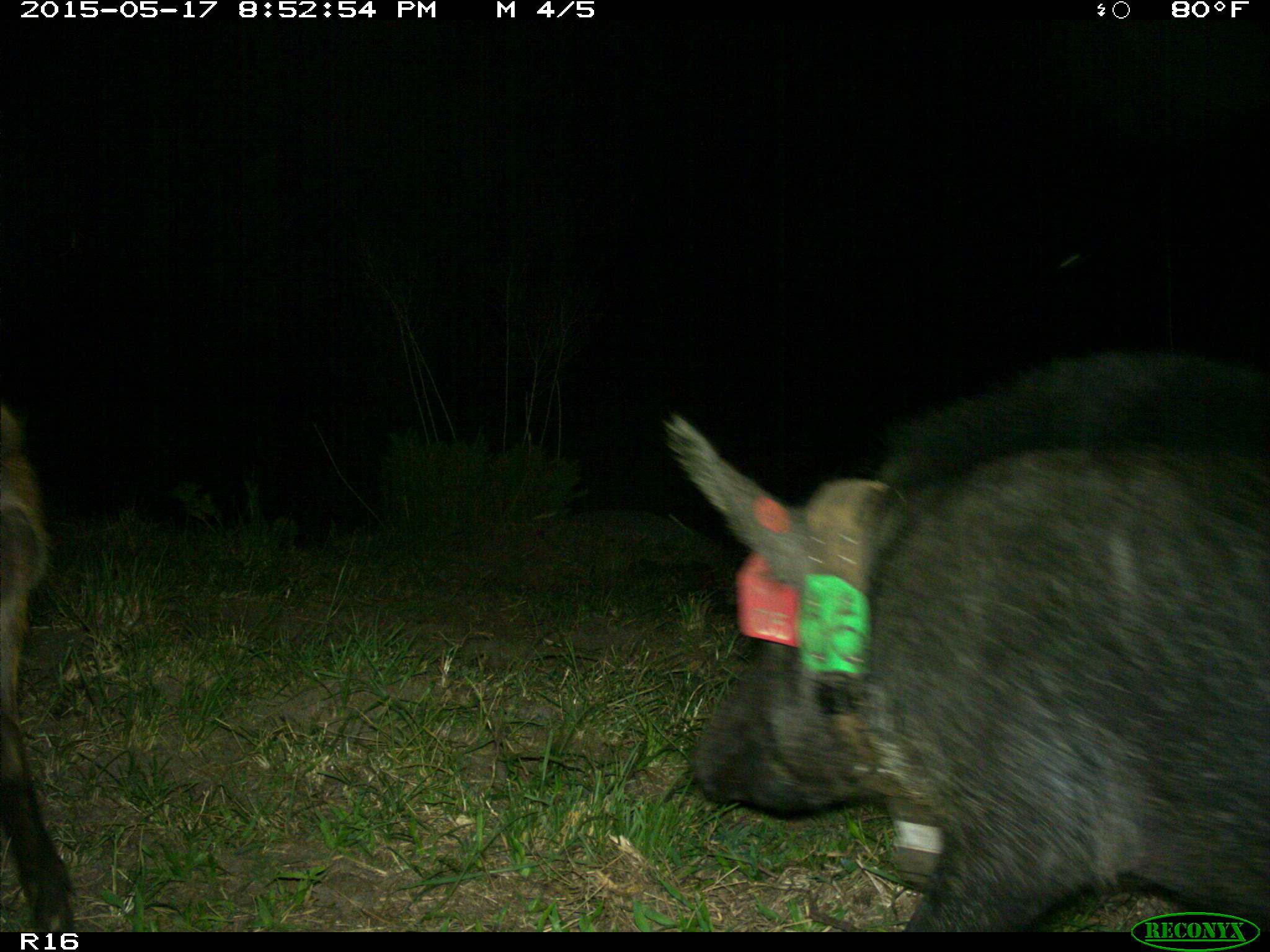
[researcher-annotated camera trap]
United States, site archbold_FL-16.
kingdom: Animalia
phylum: Chordata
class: Mammalia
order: Artiodactyla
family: Suidae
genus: Sus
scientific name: Sus scrofa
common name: wild boar